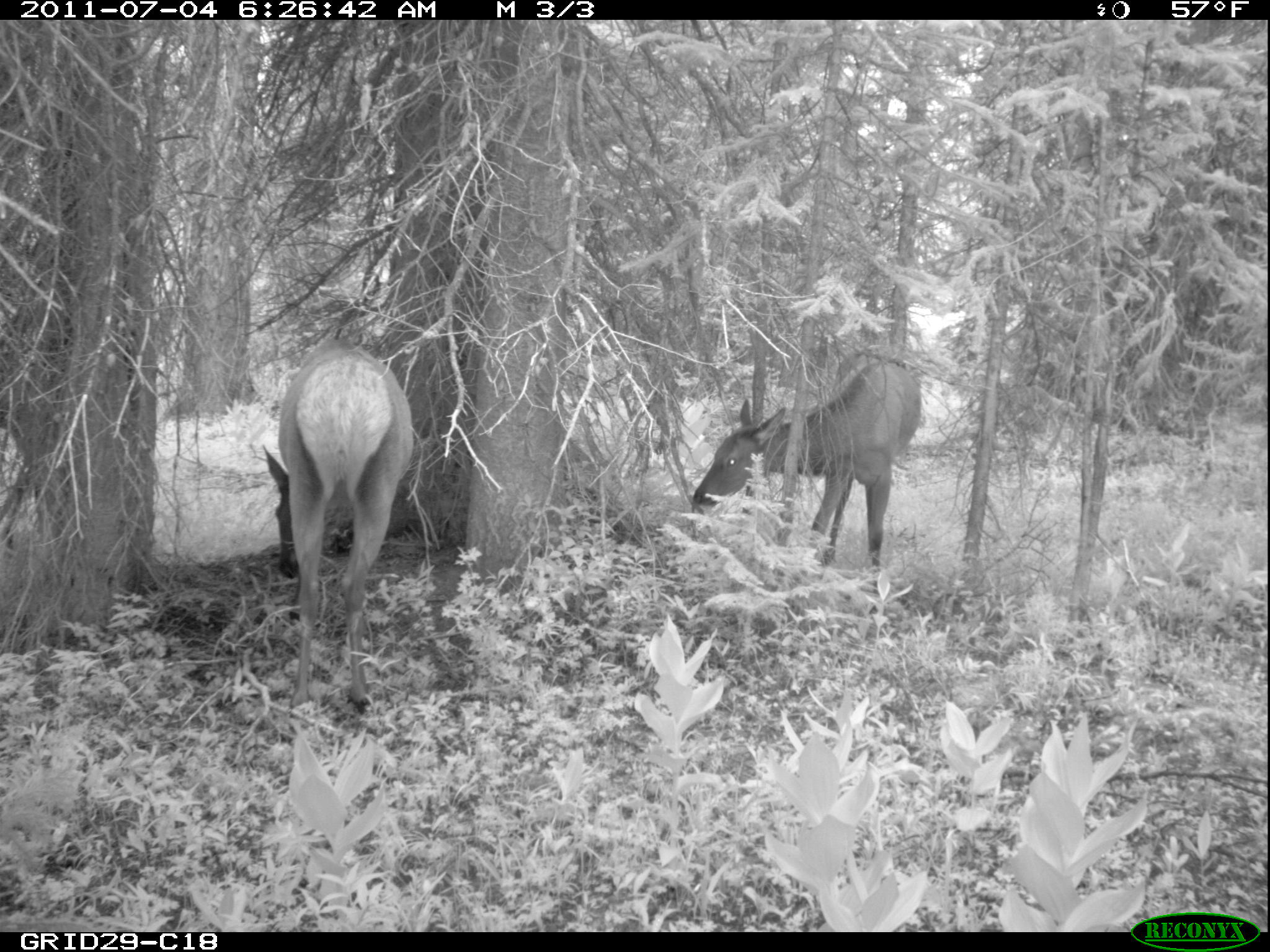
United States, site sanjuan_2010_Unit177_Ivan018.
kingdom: Animalia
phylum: Chordata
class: Mammalia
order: Artiodactyla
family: Cervidae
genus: Cervus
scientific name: Cervus elaphus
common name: red deer